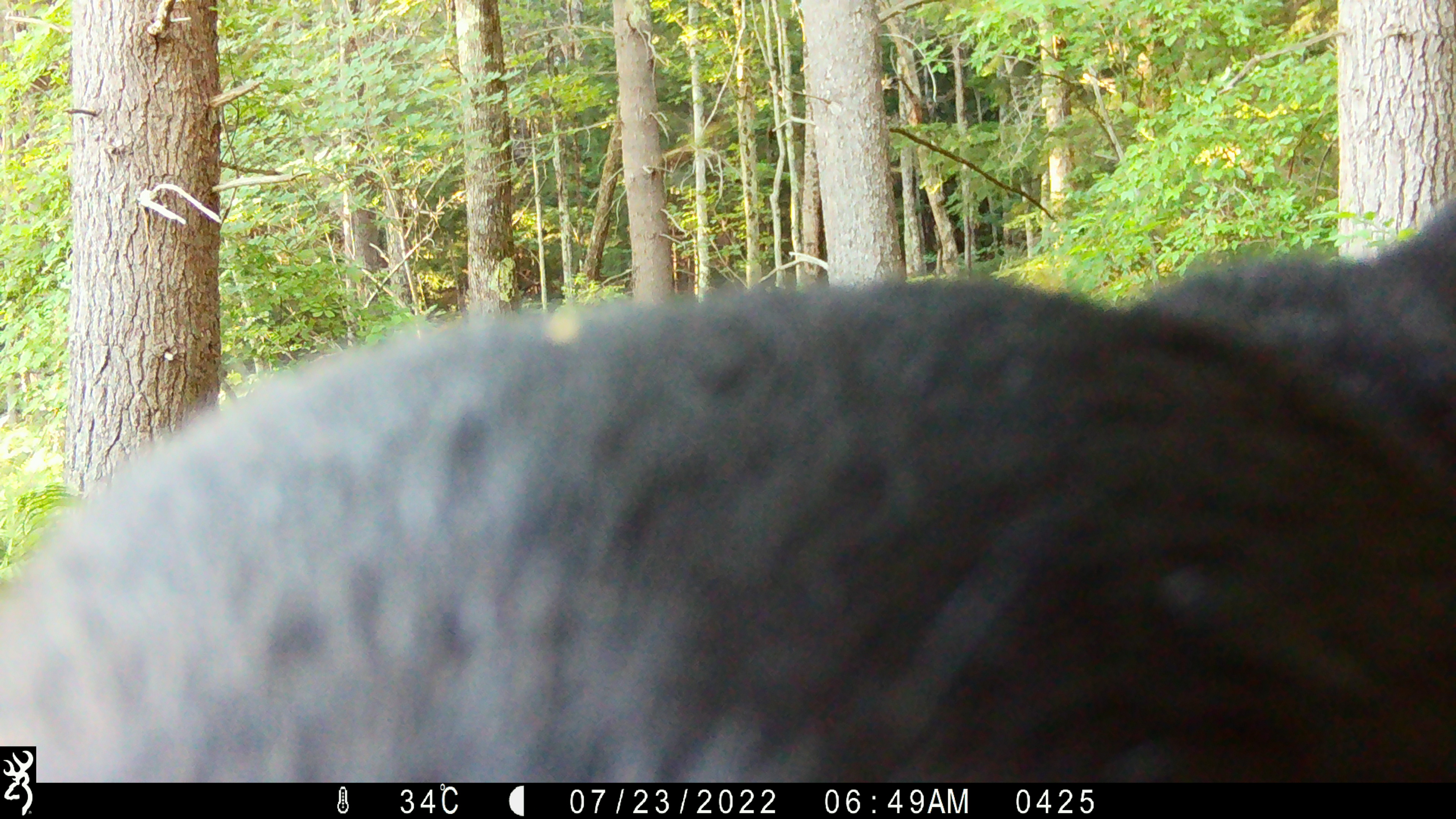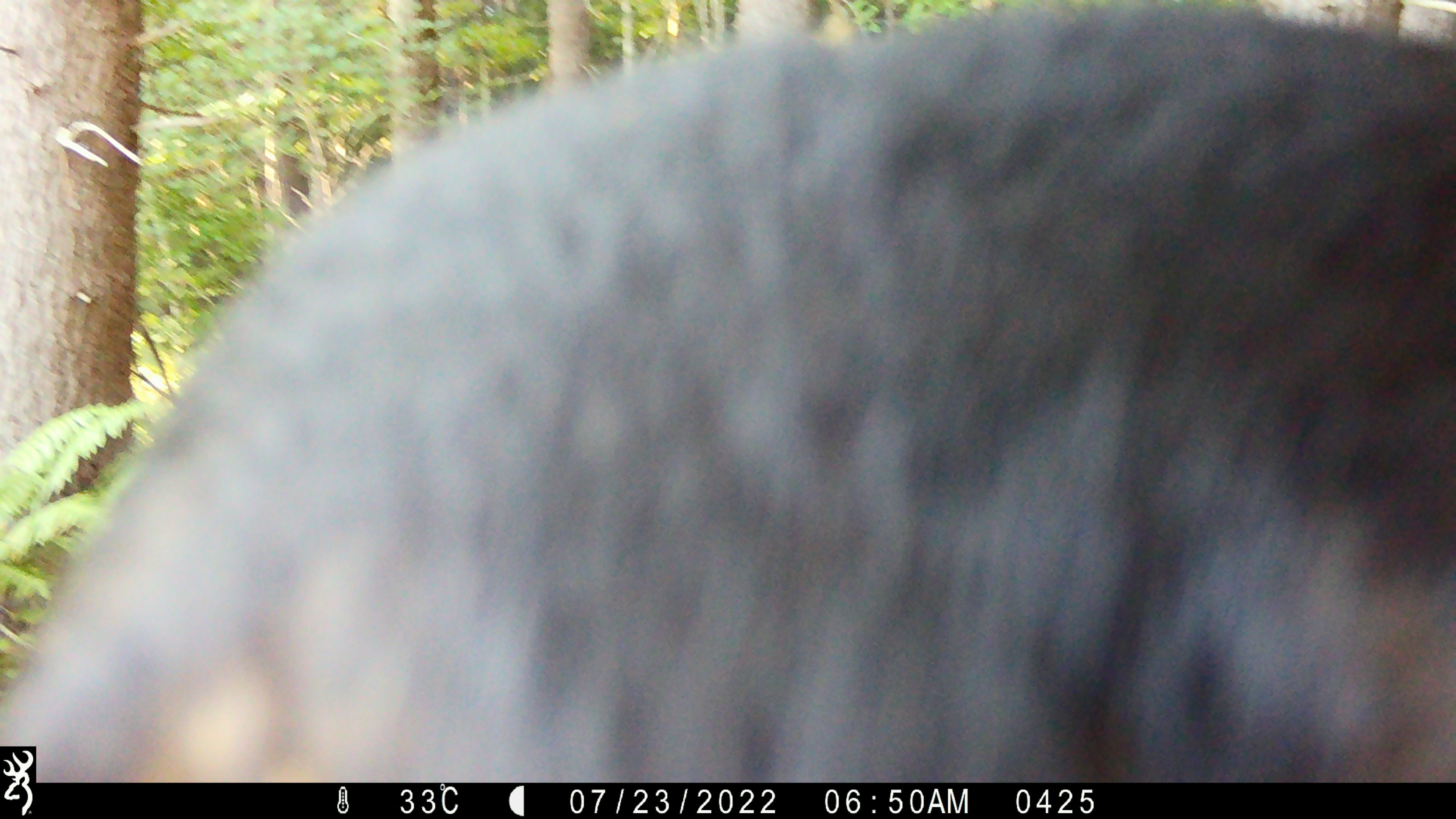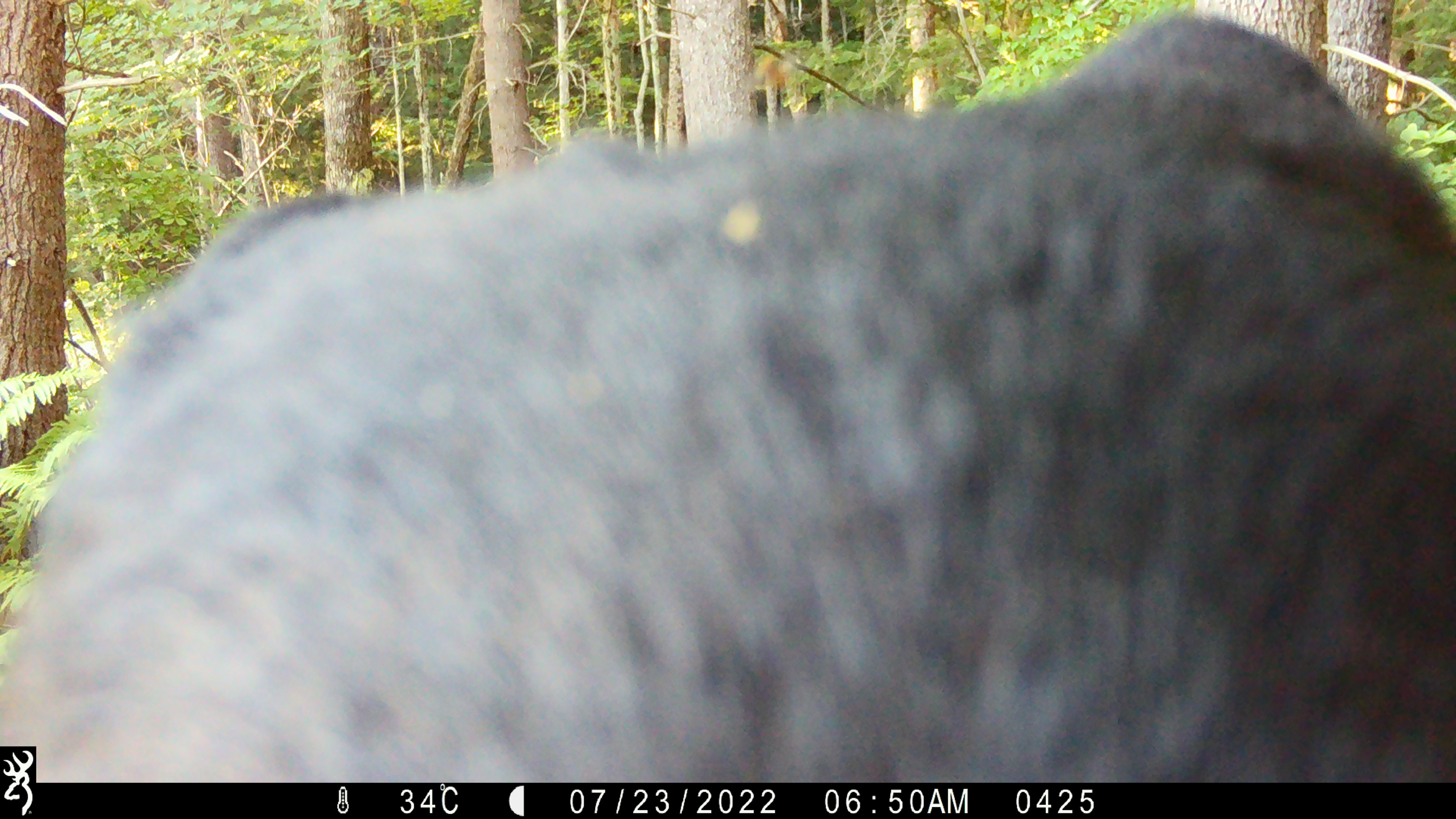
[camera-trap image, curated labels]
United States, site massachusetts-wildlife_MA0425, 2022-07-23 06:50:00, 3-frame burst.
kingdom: Animalia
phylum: Chordata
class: Mammalia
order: Carnivora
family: Ursidae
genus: Ursus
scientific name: Ursus americanus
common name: black bear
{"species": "black bear (Ursus americanus)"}